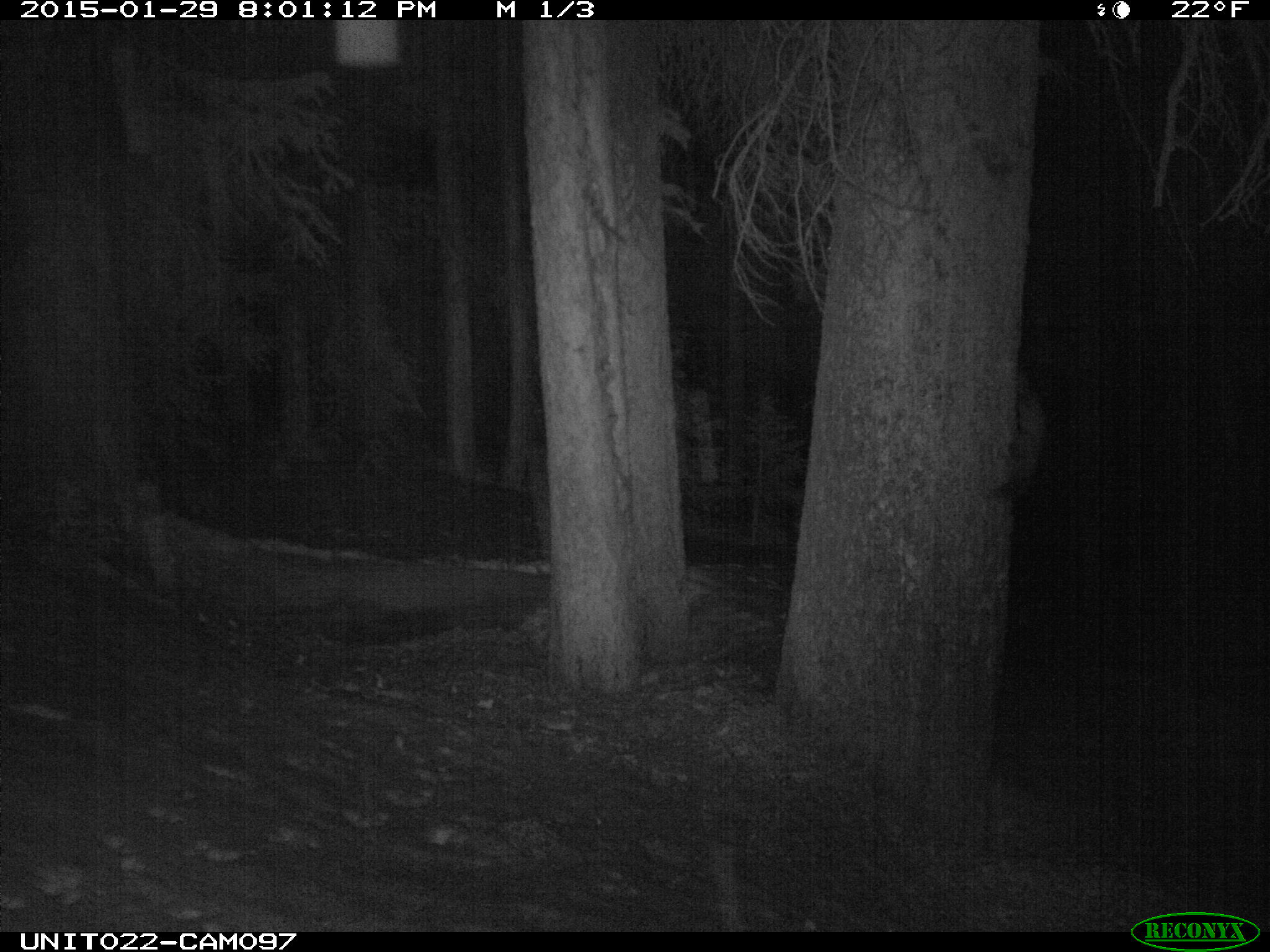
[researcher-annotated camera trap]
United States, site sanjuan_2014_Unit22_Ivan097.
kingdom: Animalia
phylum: Chordata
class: Mammalia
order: Carnivora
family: Mustelidae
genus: Martes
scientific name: Martes americana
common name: american marten